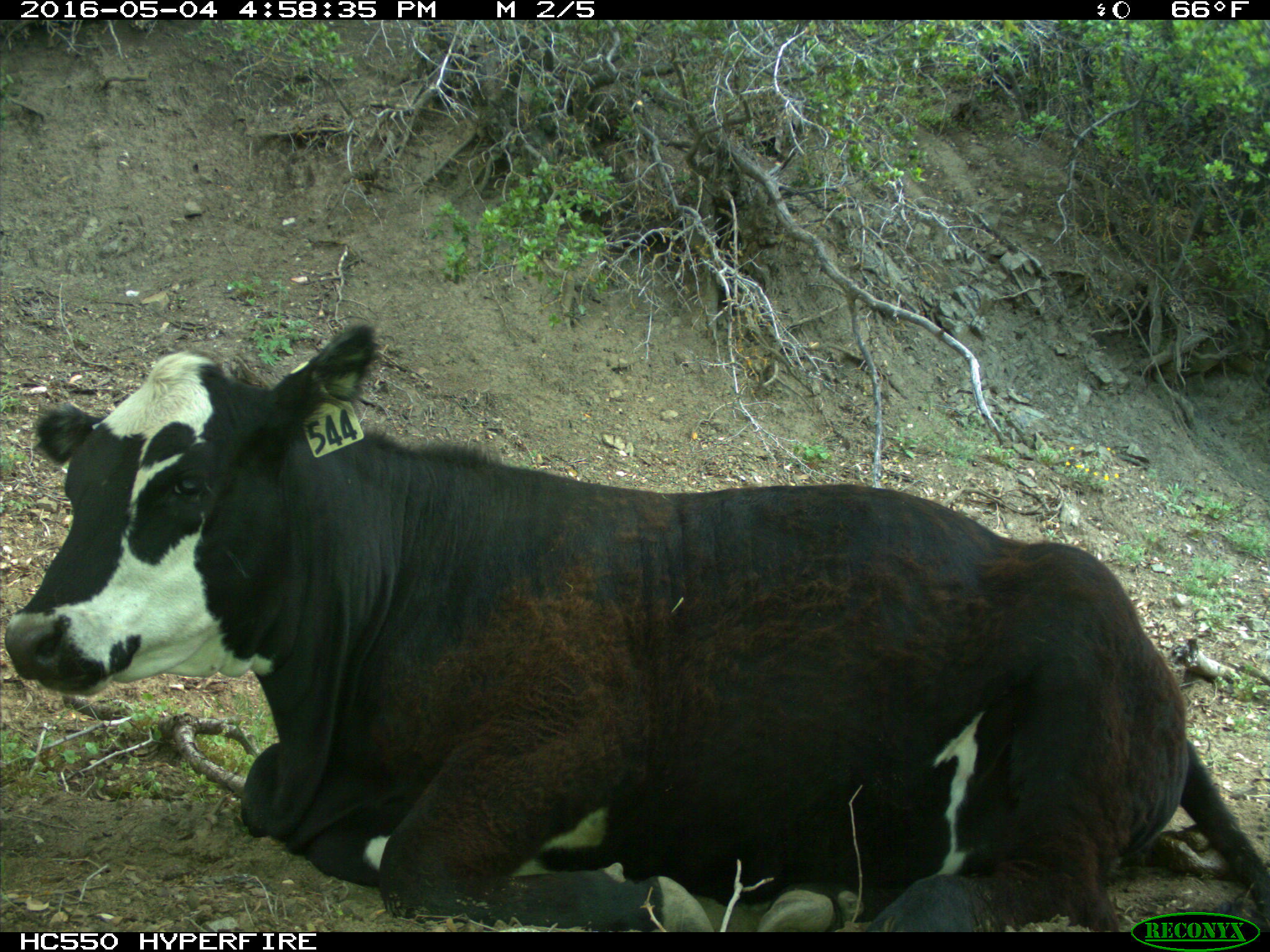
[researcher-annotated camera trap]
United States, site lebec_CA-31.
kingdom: Animalia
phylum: Chordata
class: Mammalia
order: Artiodactyla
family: Bovidae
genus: Bos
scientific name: Bos taurus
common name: domestic cow